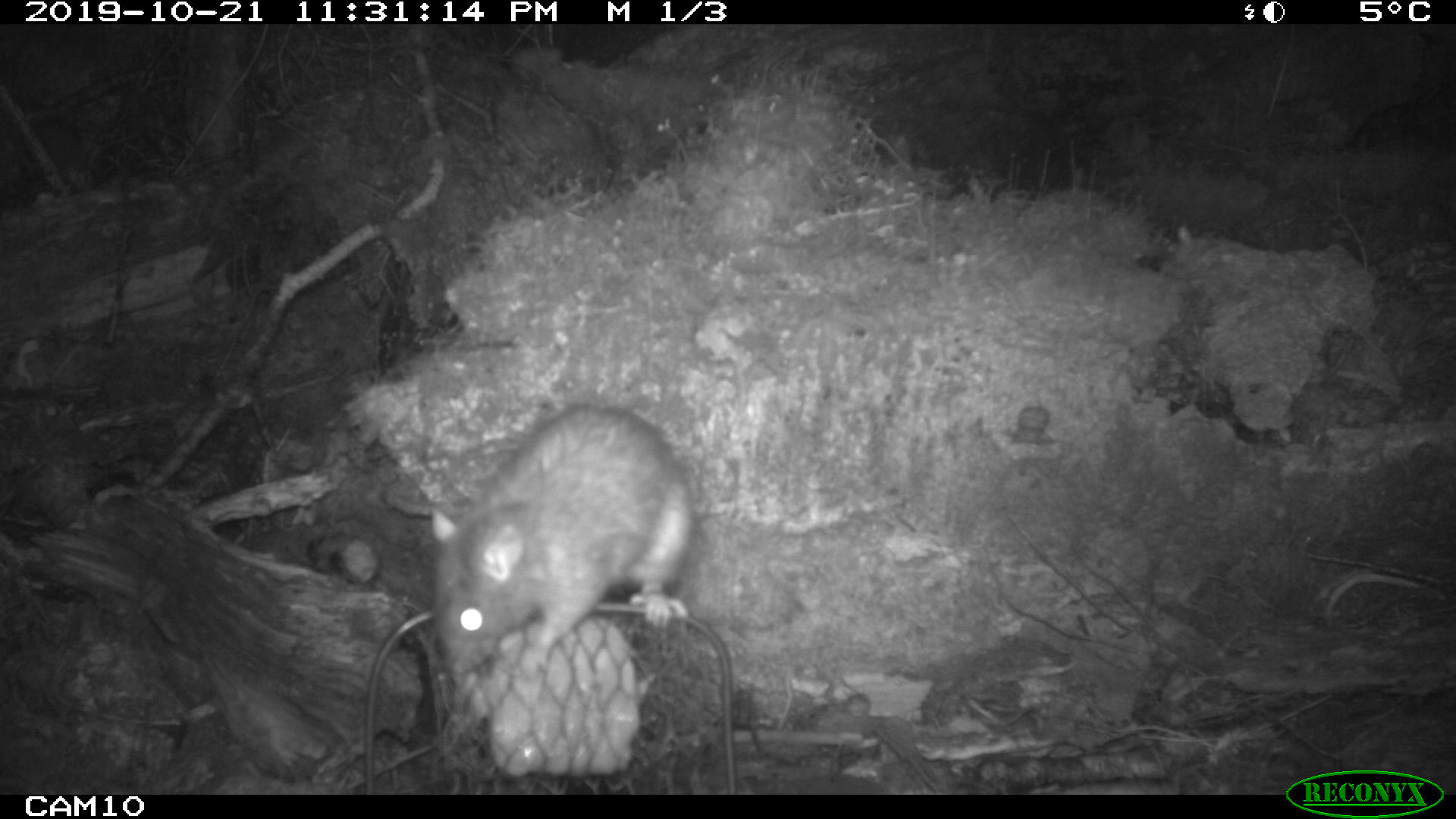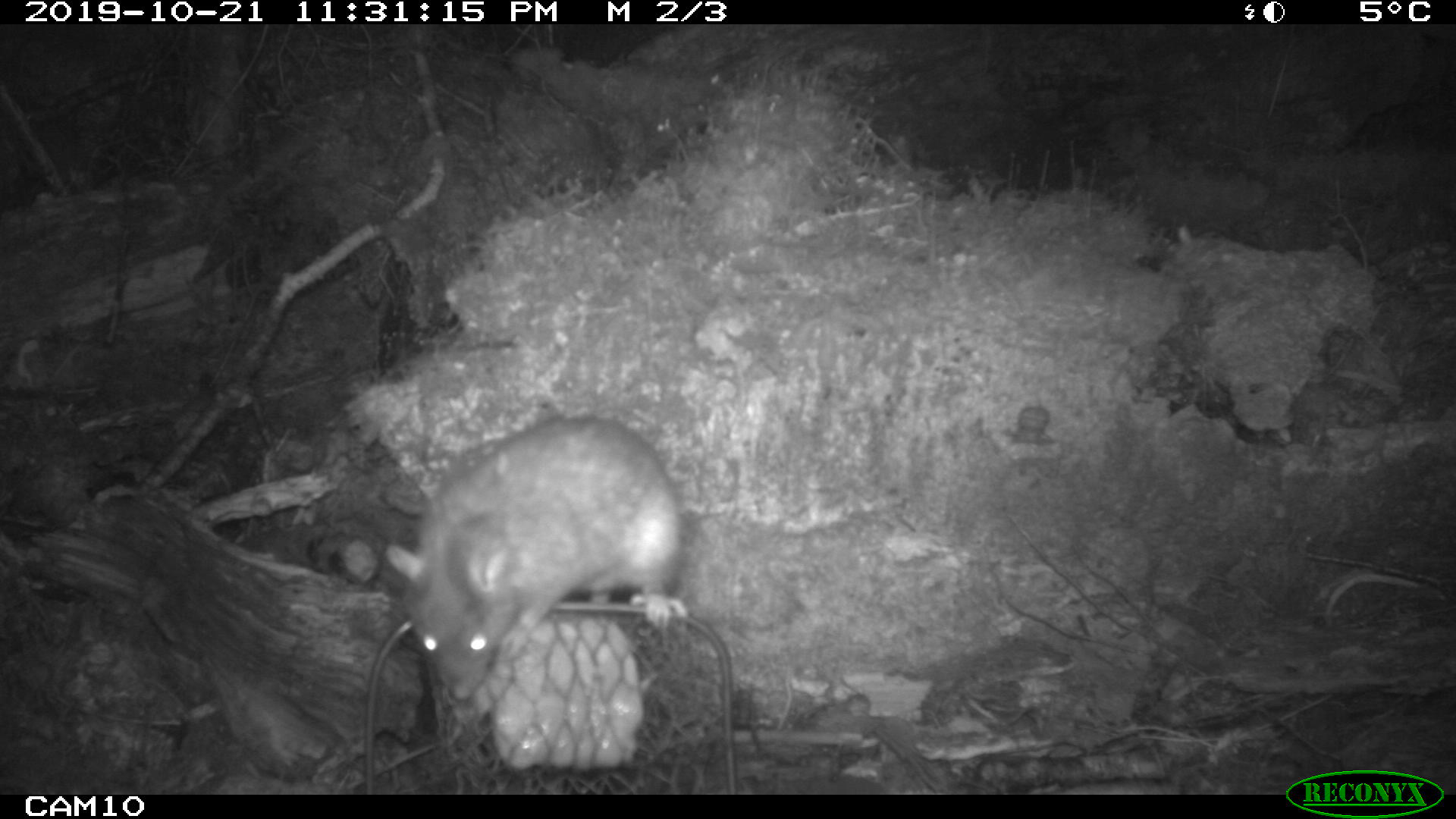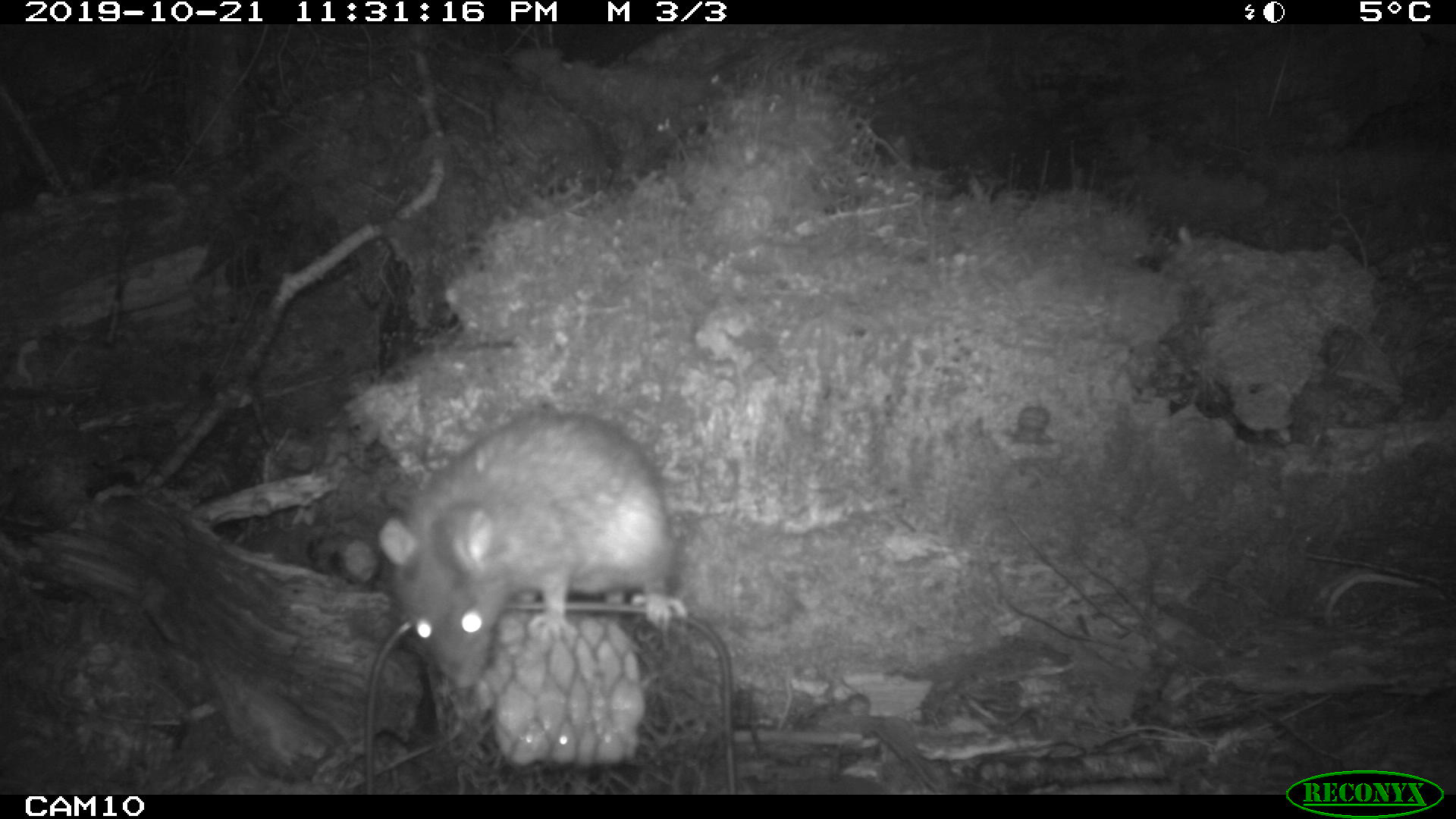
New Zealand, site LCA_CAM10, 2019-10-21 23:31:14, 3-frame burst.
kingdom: Animalia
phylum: Chordata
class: Mammalia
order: Rodentia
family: Muridae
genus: Rattus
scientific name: Rattus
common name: rat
Rat (Rattus).